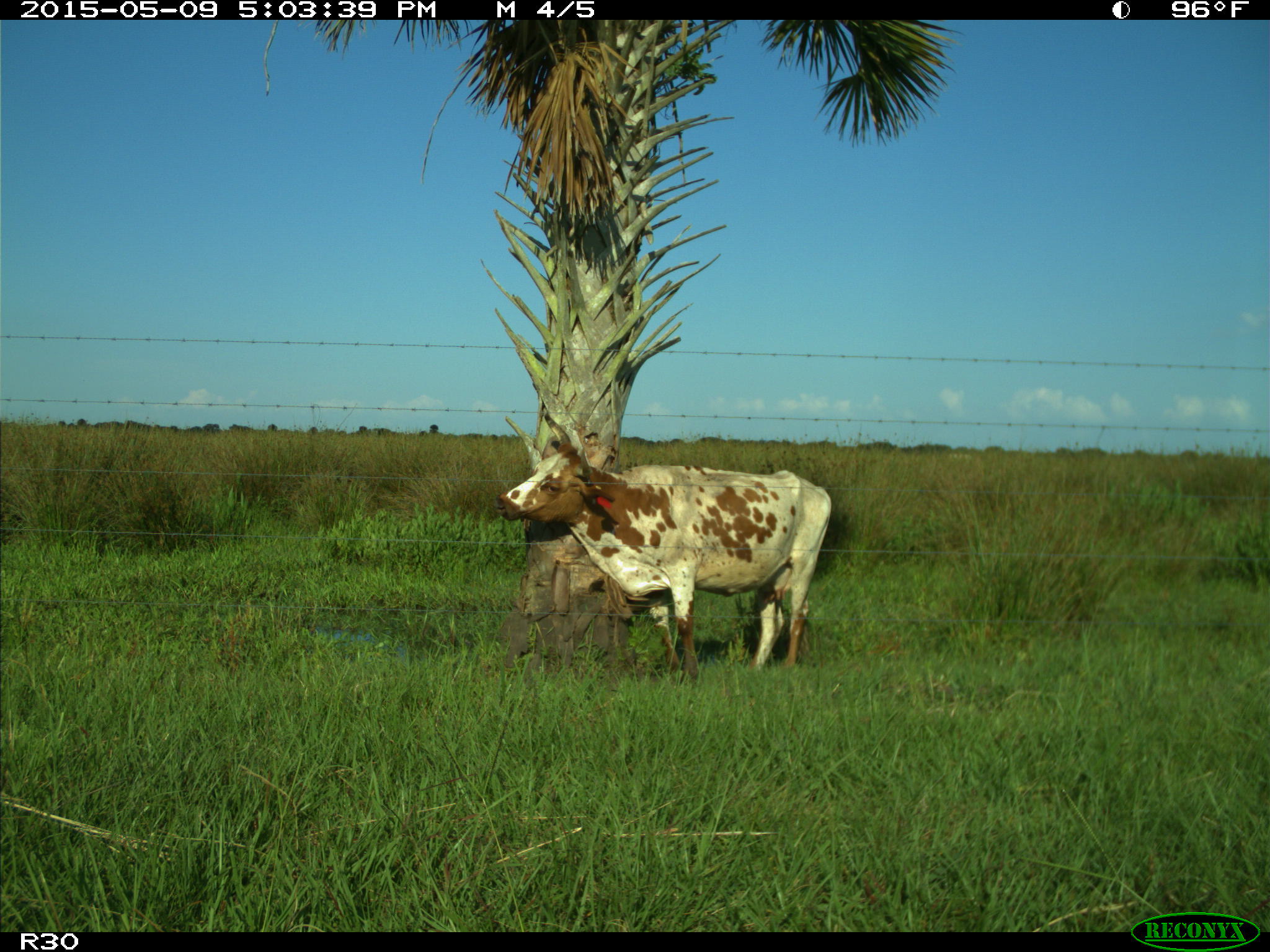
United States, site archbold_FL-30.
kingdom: Animalia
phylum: Chordata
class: Mammalia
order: Artiodactyla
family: Bovidae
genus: Bos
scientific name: Bos taurus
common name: domestic cow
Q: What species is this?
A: Bos taurus (domestic cow).